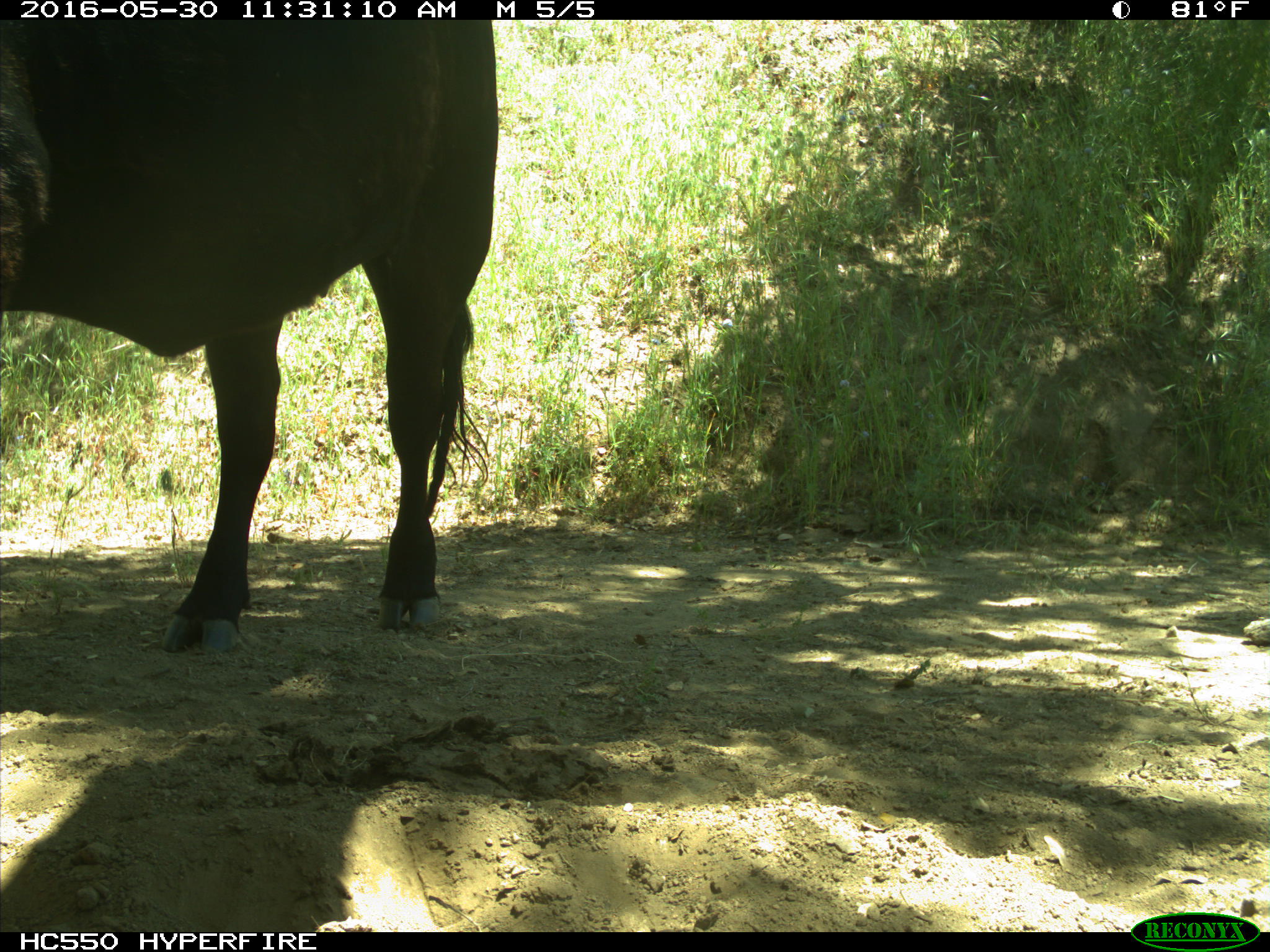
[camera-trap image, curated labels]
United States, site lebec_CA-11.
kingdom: Animalia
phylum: Chordata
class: Mammalia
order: Artiodactyla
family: Bovidae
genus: Bos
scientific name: Bos taurus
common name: domestic cow